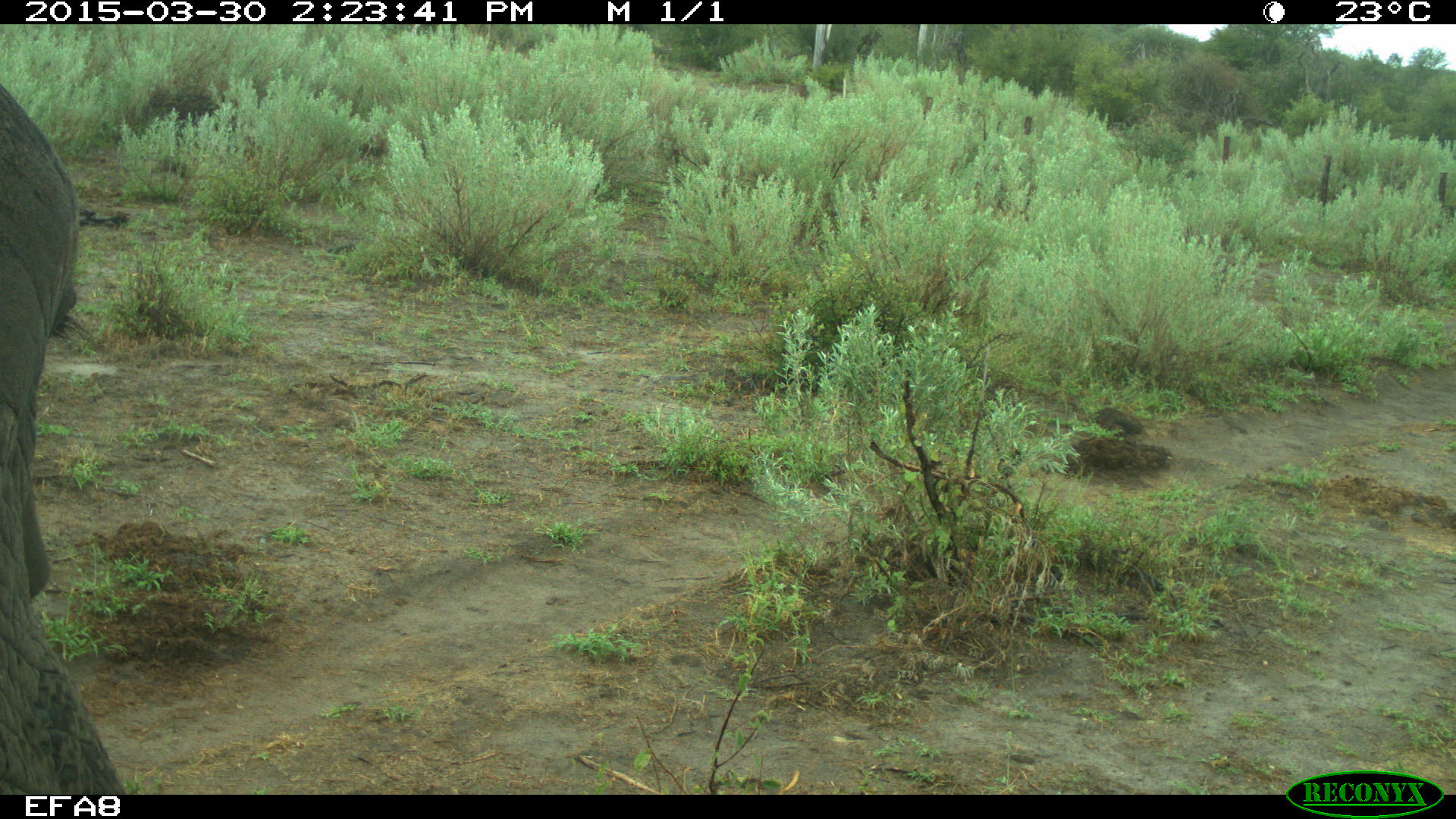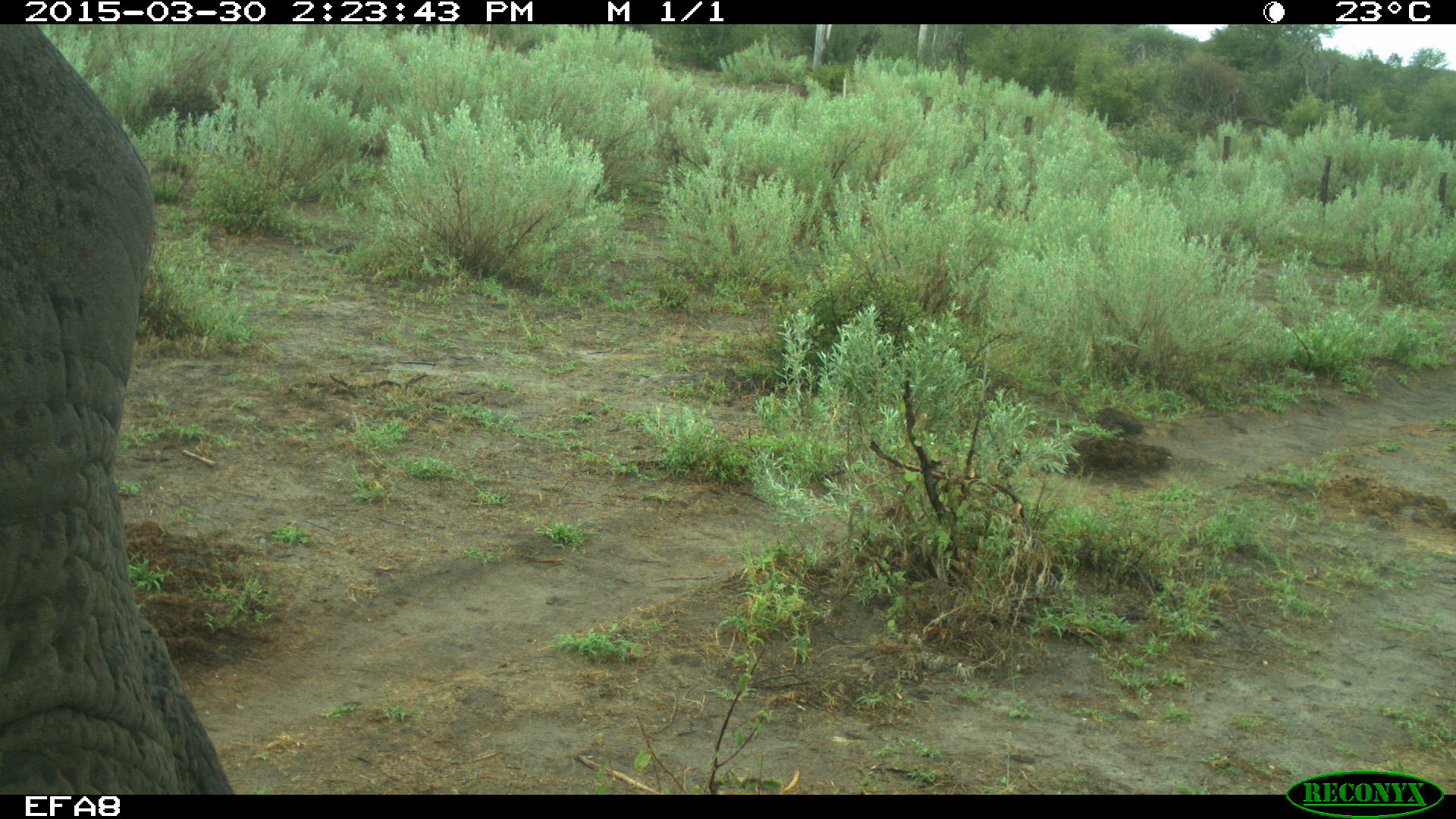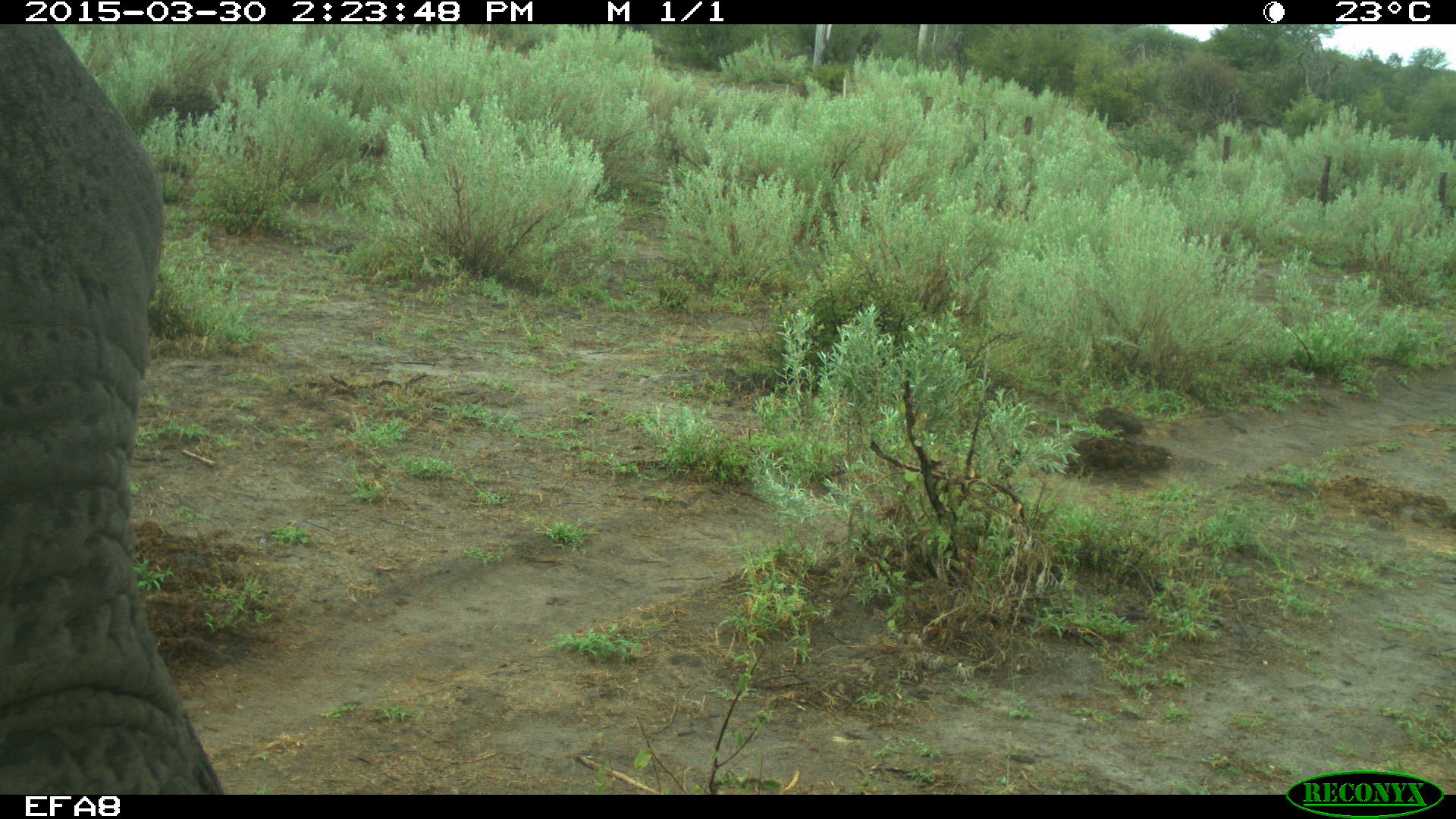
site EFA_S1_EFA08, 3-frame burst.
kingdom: Animalia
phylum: Chordata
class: Mammalia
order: Proboscidea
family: Elephantidae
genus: Loxodonta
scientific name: Loxodonta africana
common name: african bush elephant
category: elephant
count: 1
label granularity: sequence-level